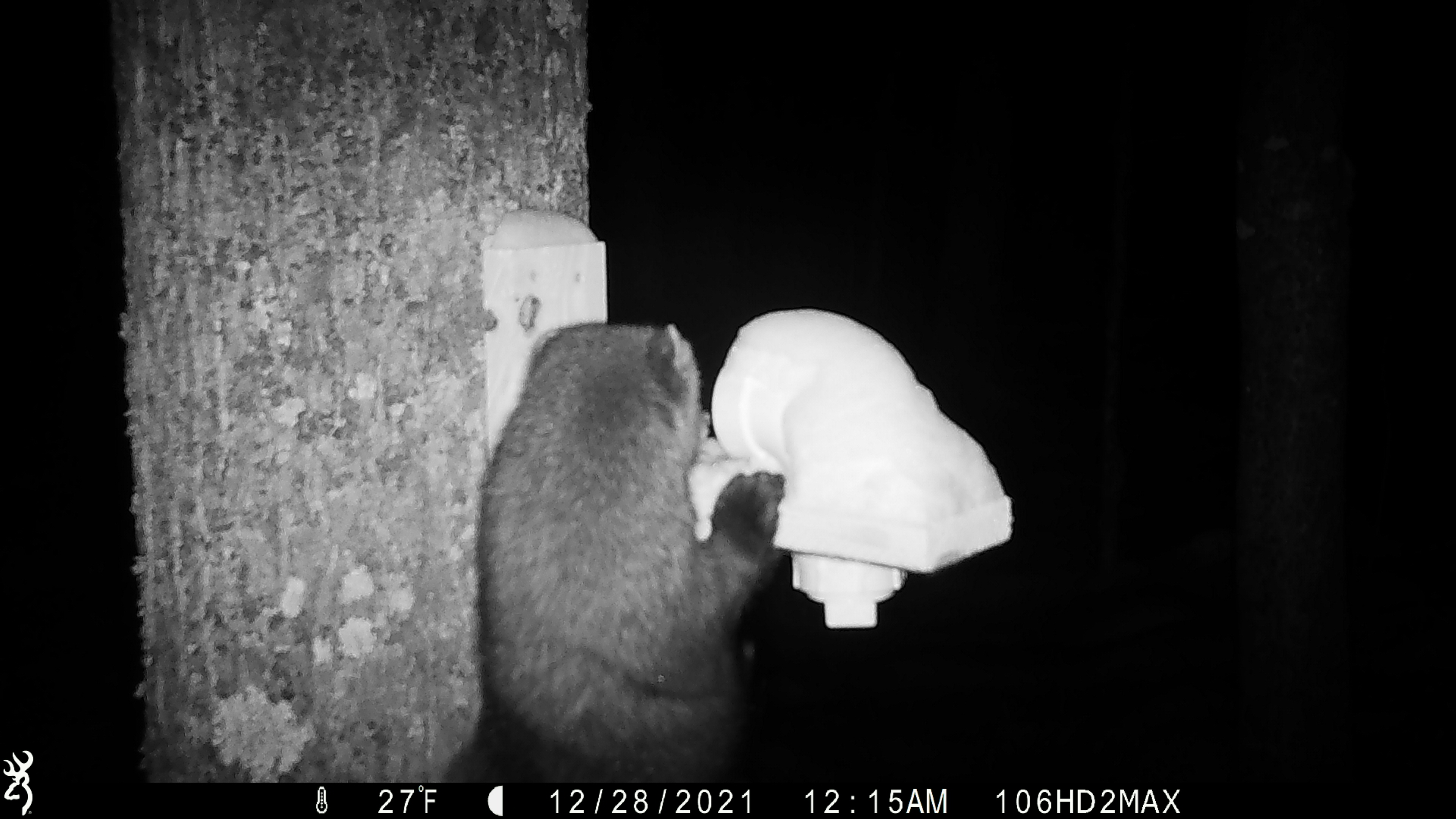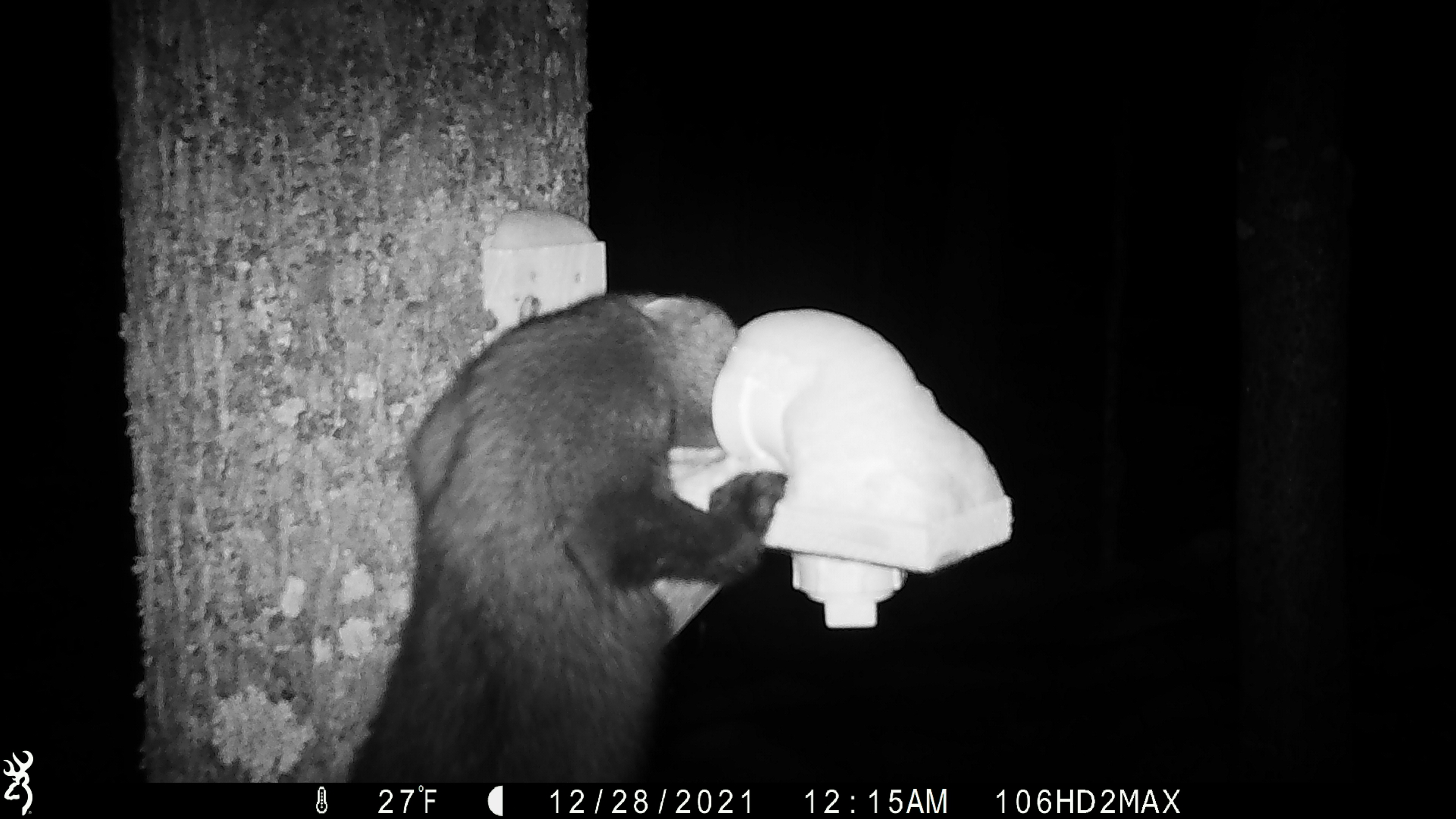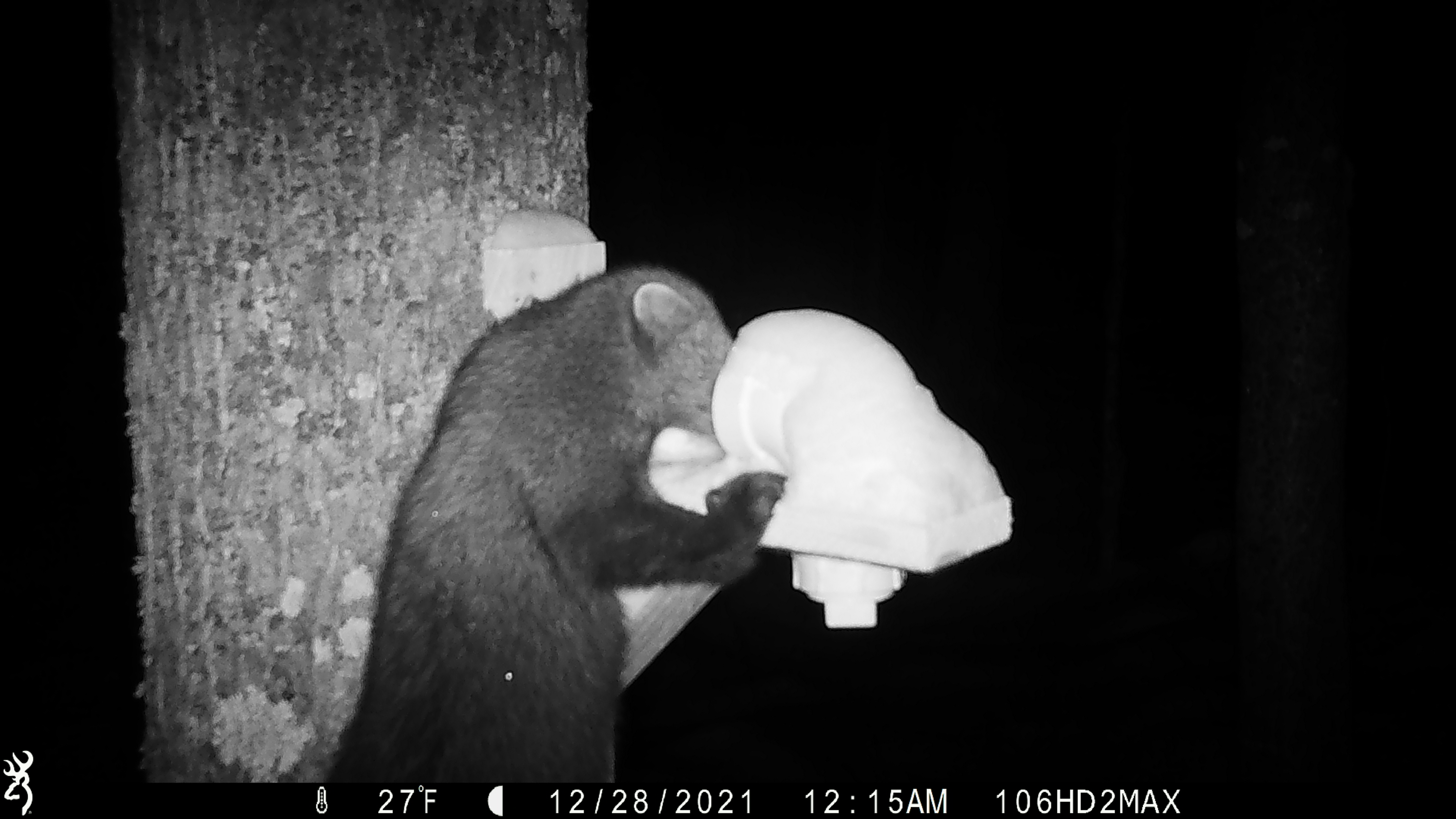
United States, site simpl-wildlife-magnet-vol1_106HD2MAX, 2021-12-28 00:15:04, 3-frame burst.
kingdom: Animalia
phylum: Chordata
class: Mammalia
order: Carnivora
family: Mustelidae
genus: Pekania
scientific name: Pekania pennanti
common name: fisher